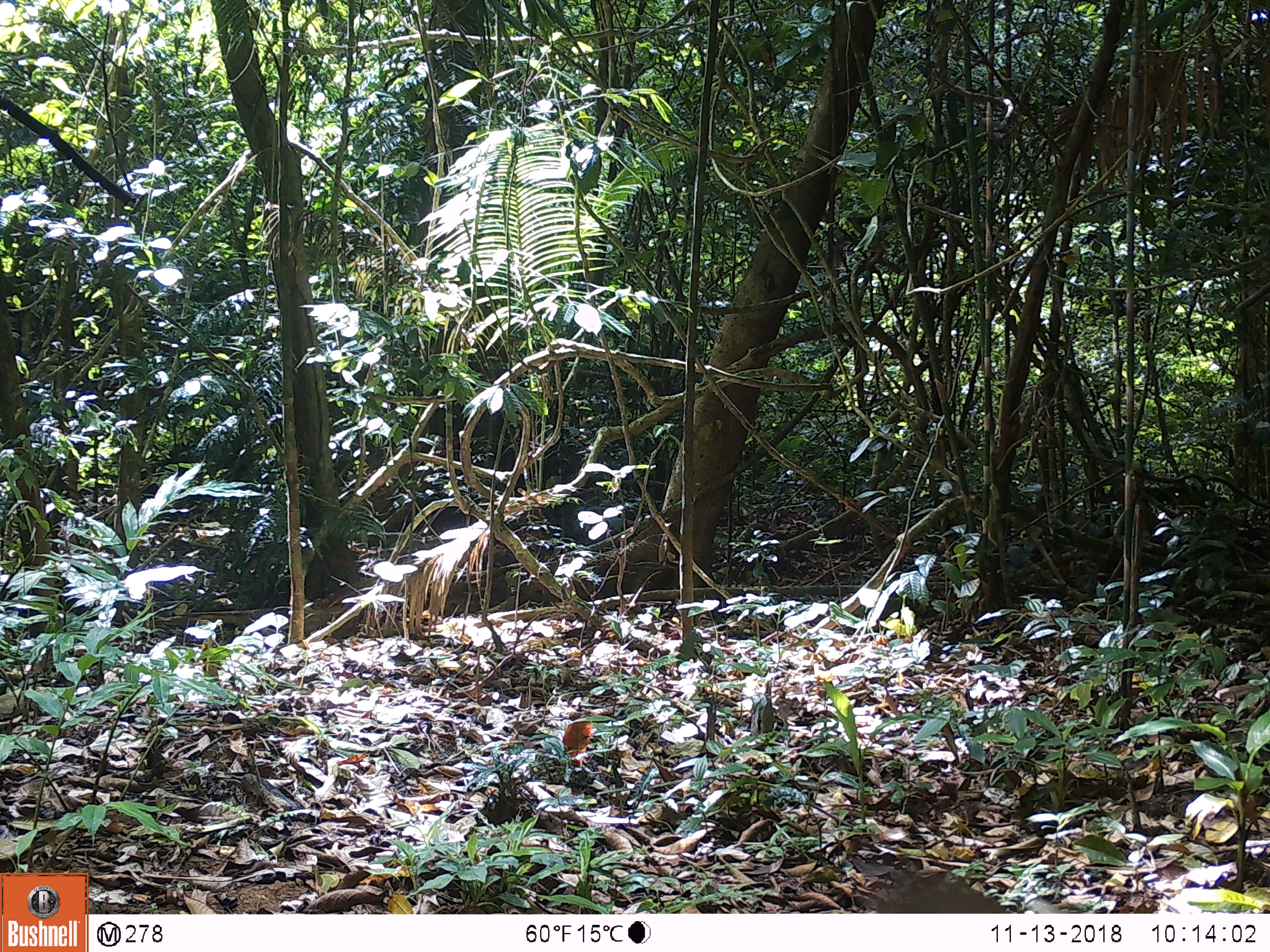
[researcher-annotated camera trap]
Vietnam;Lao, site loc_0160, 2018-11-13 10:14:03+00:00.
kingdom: Animalia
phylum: Chordata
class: Mammalia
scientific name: Mammalia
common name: mammal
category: unidentified small mammal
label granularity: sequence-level